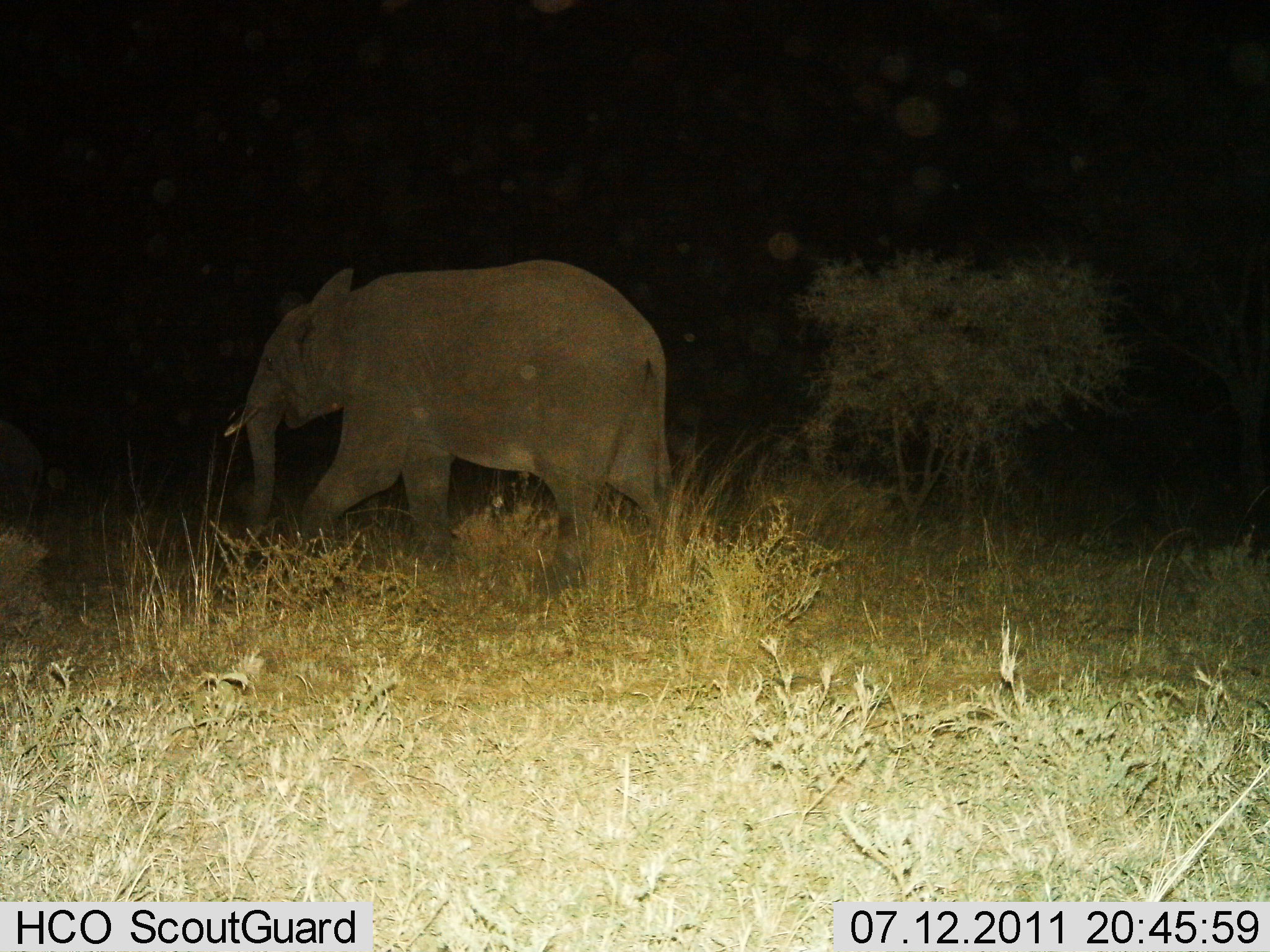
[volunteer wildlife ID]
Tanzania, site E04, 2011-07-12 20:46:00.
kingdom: Animalia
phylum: Chordata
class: Mammalia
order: Proboscidea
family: Elephantidae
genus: Loxodonta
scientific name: Loxodonta africana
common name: african bush elephant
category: elephant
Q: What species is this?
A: Elephant (african bush elephant) (Loxodonta africana).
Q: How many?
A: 1.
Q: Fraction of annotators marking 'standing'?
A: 0%.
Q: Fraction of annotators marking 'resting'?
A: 0%.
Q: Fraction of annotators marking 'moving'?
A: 100%.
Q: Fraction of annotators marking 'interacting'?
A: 0%.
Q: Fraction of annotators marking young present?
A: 0%.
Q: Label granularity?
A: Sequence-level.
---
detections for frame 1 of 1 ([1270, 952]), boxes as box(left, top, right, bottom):
animal: box(211, 257, 690, 605)